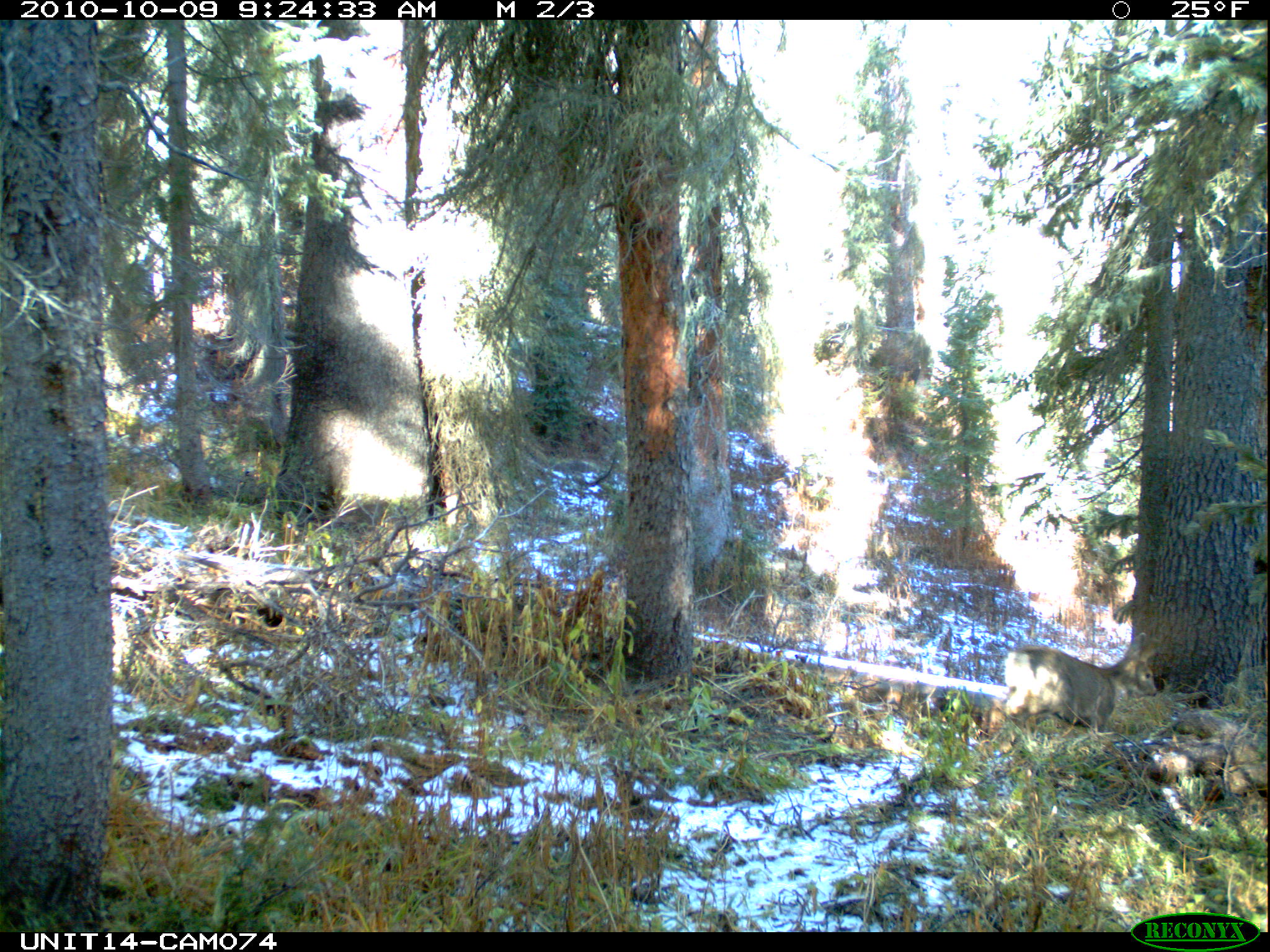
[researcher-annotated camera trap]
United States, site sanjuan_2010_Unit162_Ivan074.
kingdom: Animalia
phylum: Chordata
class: Mammalia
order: Artiodactyla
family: Cervidae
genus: Odocoileus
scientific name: Odocoileus hemionus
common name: mule deer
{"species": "Odocoileus hemionus (mule deer)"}